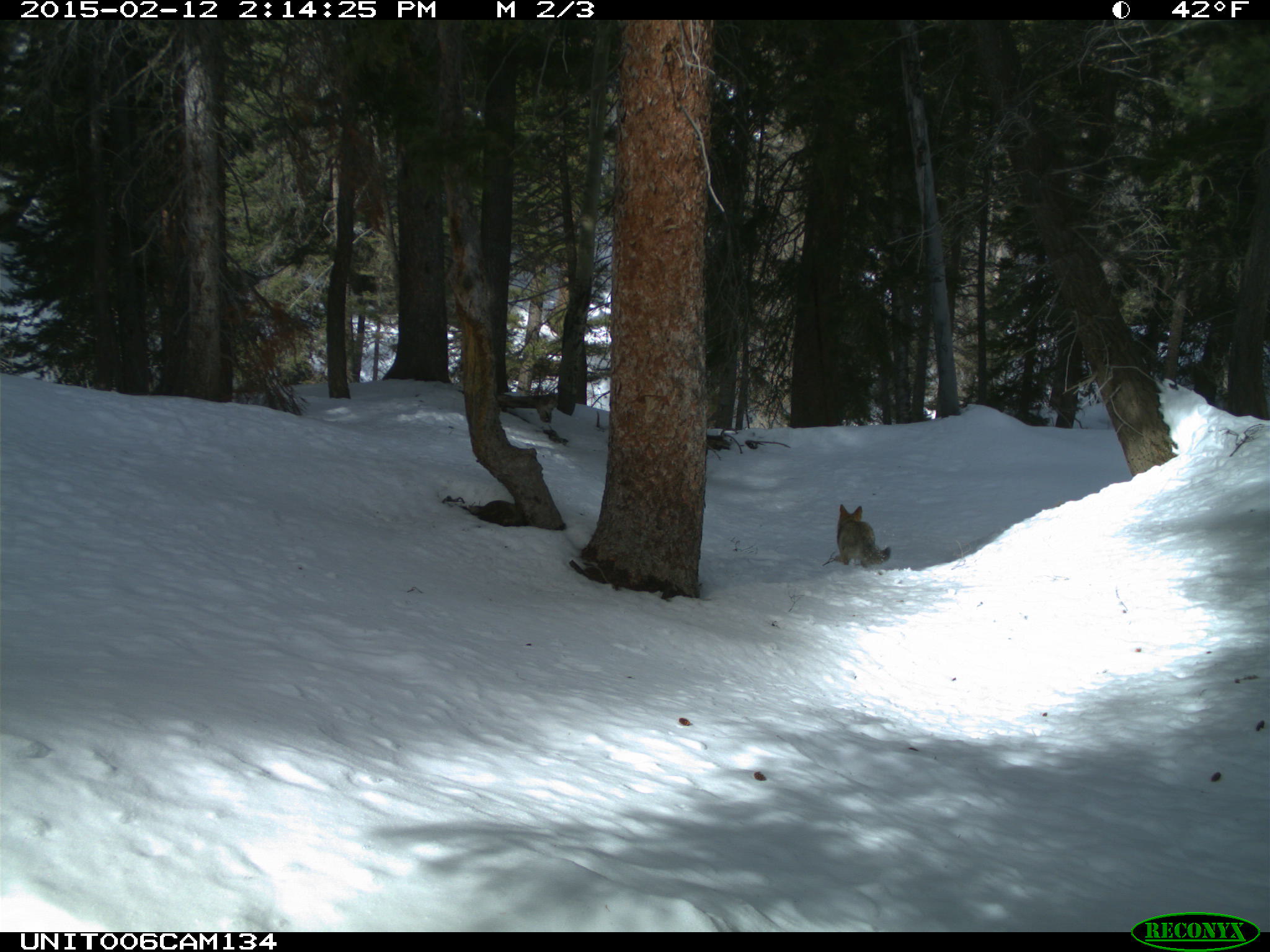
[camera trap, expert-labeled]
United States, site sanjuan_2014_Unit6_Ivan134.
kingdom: Animalia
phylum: Chordata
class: Mammalia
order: Carnivora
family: Canidae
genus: Canis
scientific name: Canis latrans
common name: coyote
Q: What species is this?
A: Canis latrans (coyote).